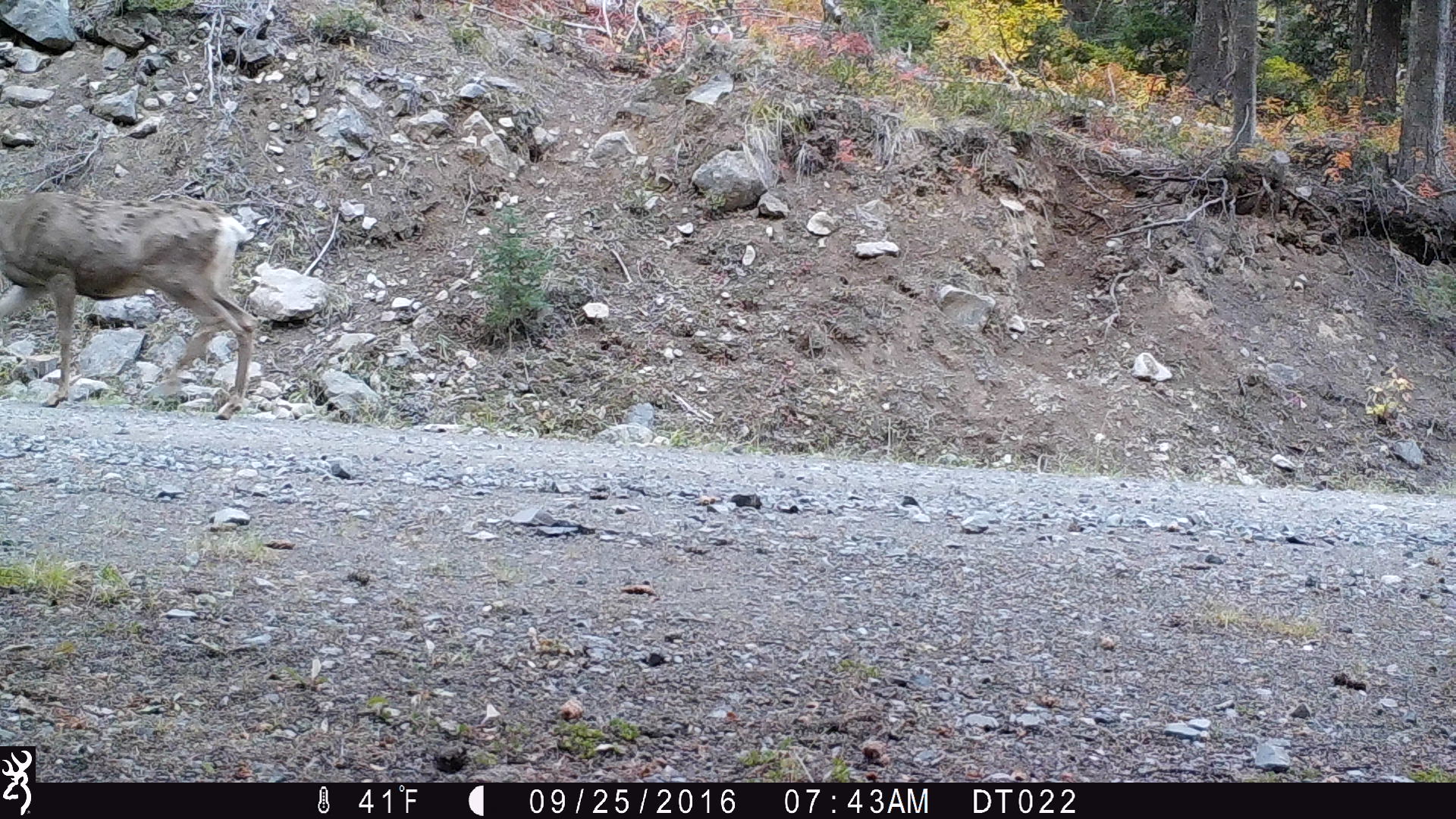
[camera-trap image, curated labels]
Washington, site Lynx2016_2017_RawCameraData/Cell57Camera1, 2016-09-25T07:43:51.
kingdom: Animalia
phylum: Chordata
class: Mammalia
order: Artiodactyla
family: Cervidae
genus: Odocoileus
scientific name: Odocoileus hemionus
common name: mule deer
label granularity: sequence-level